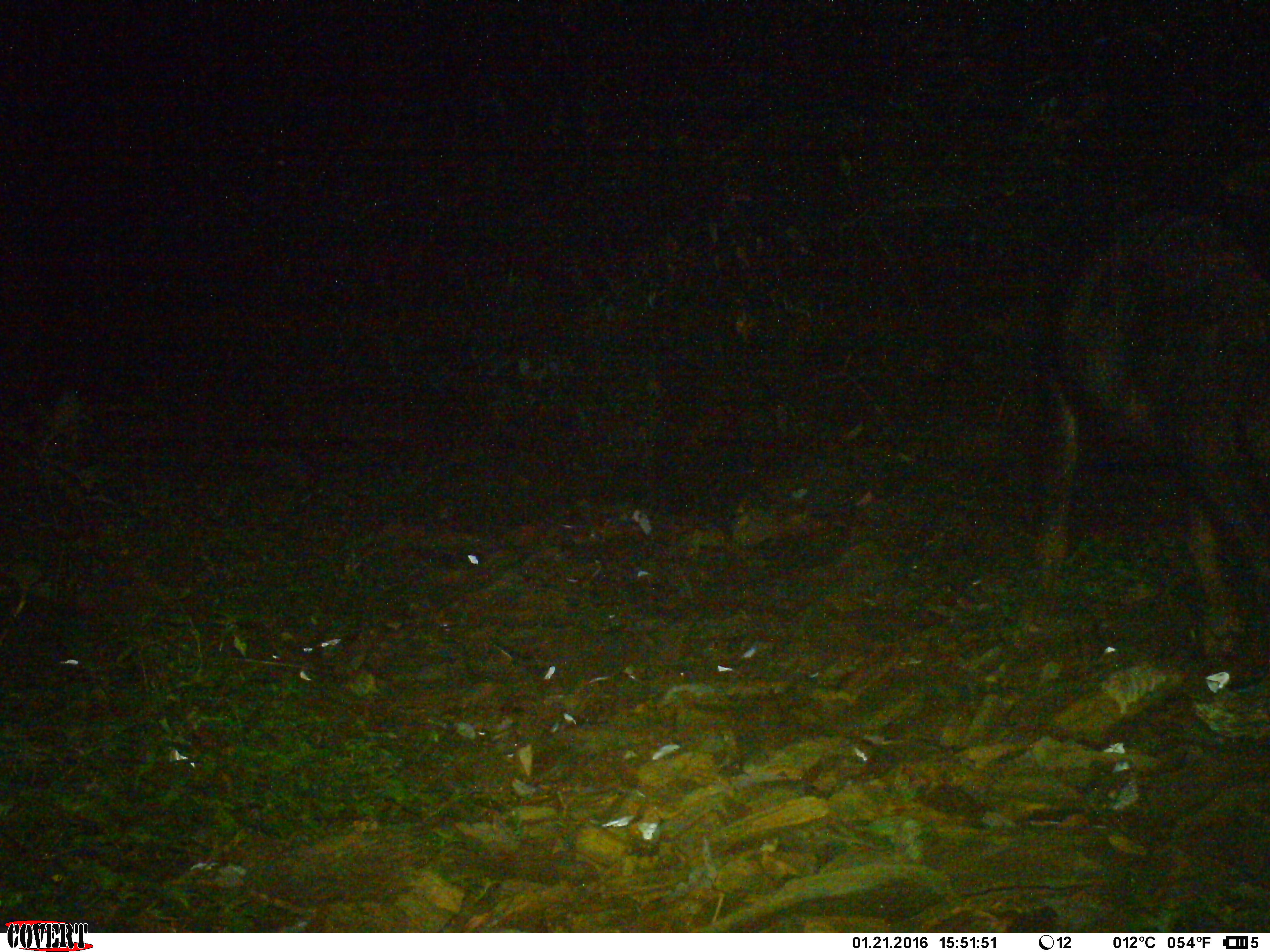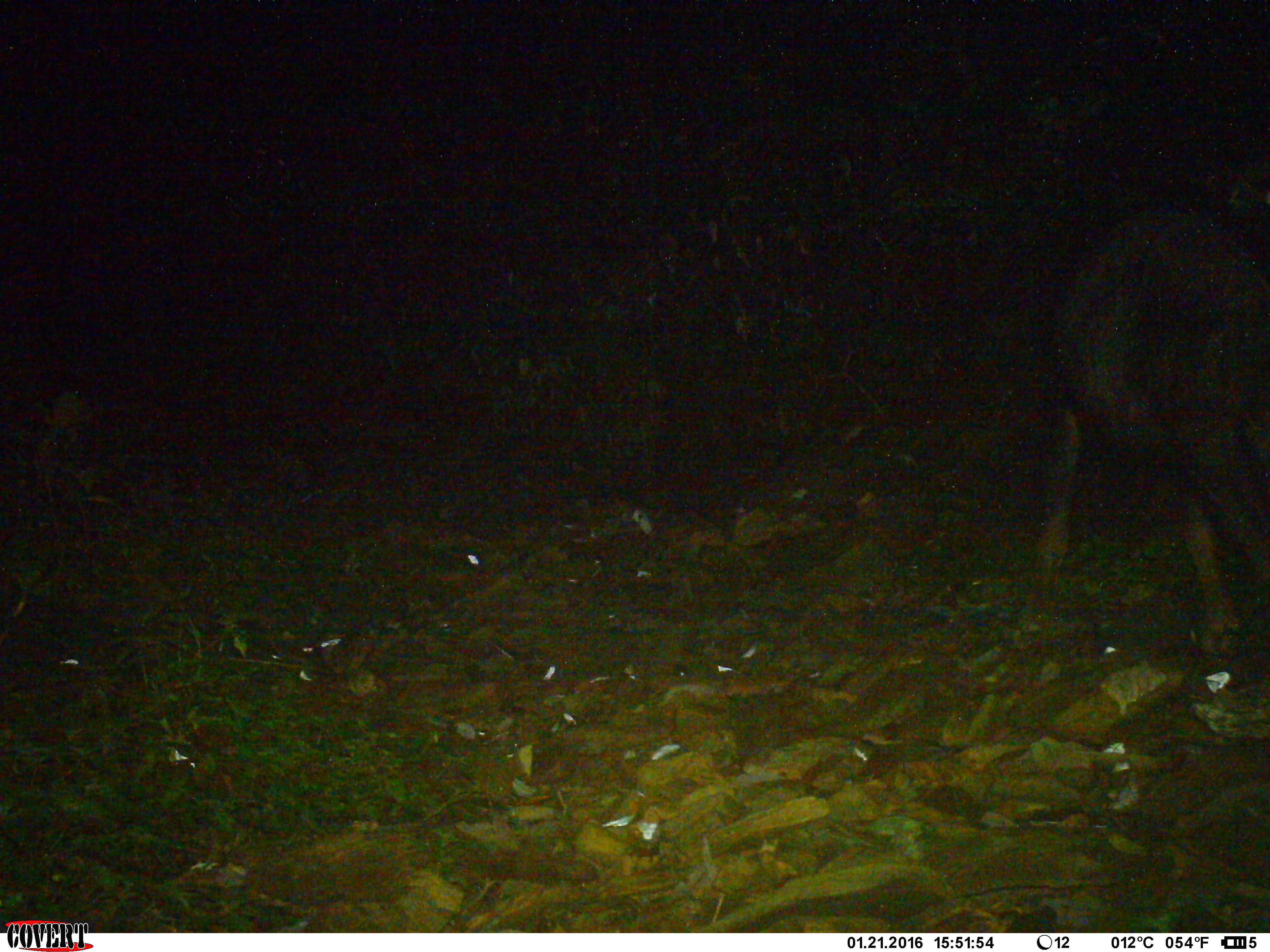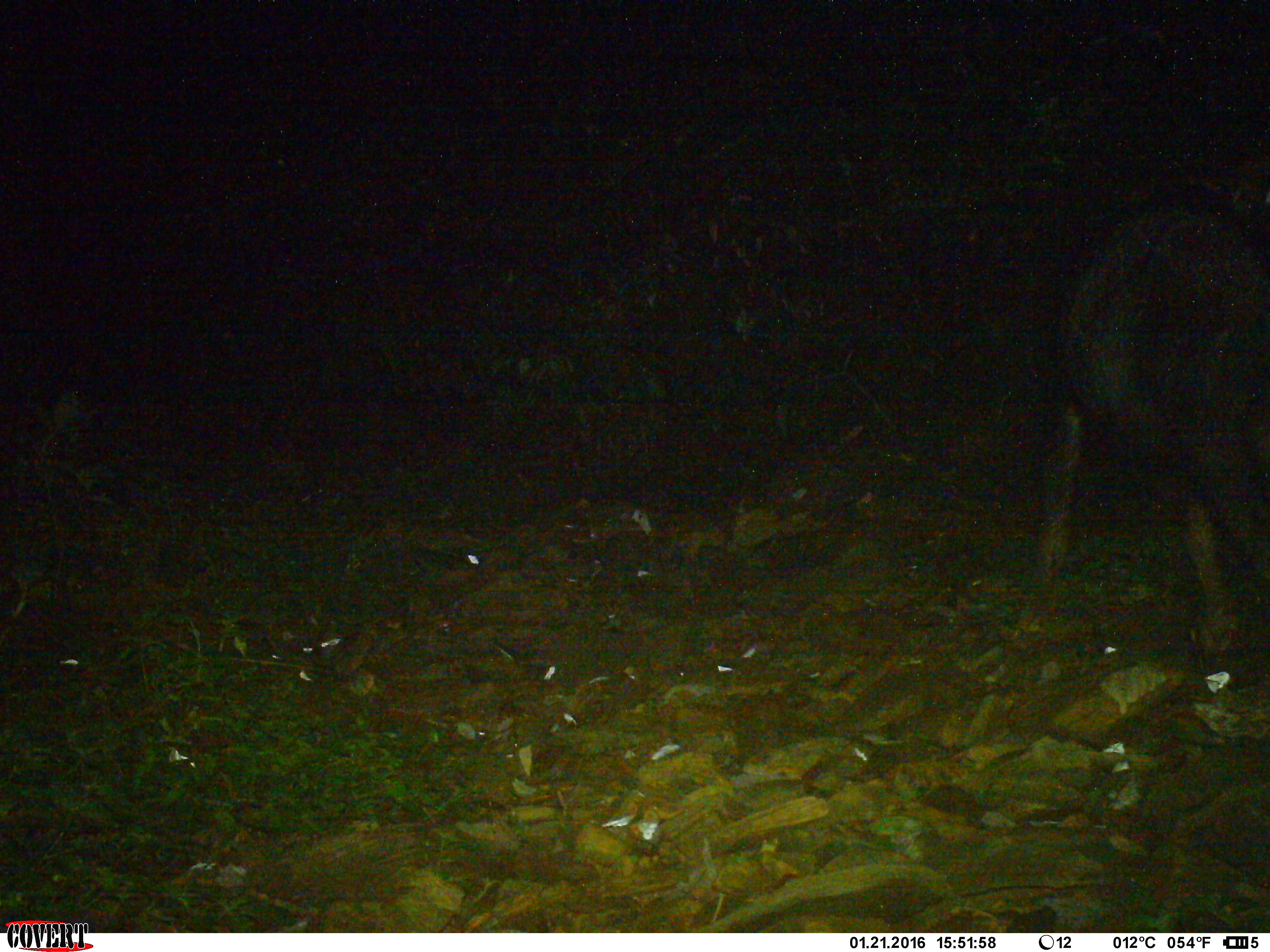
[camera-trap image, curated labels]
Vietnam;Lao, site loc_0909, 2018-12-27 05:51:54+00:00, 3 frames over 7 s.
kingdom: Animalia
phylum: Chordata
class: Mammalia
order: Artiodactyla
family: Bovidae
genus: Capricornis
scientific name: Capricornis sumatraensis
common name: chinese serow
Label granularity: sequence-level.